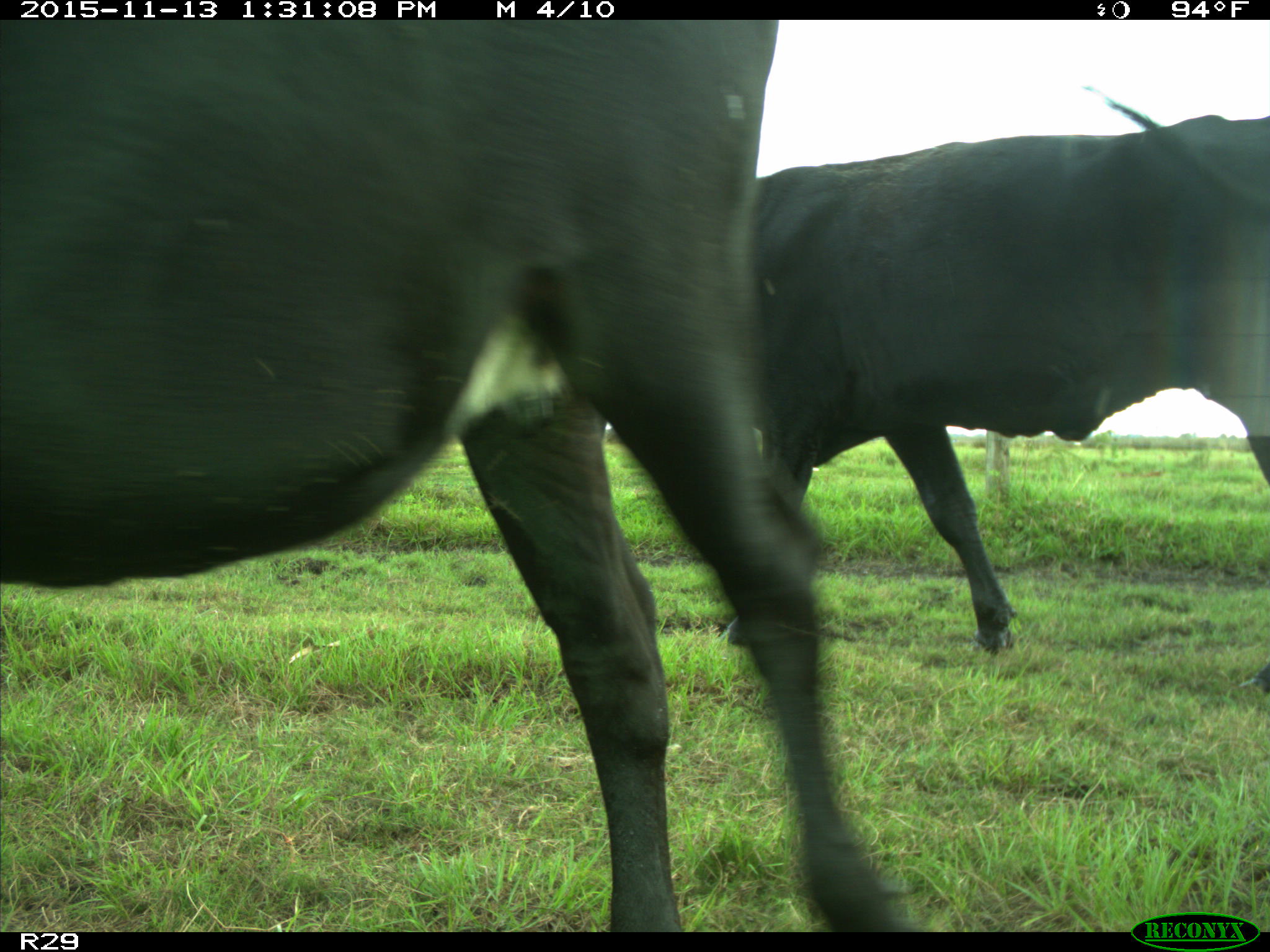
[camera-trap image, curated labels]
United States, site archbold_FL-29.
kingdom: Animalia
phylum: Chordata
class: Mammalia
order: Artiodactyla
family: Bovidae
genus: Bos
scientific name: Bos taurus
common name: domestic cow